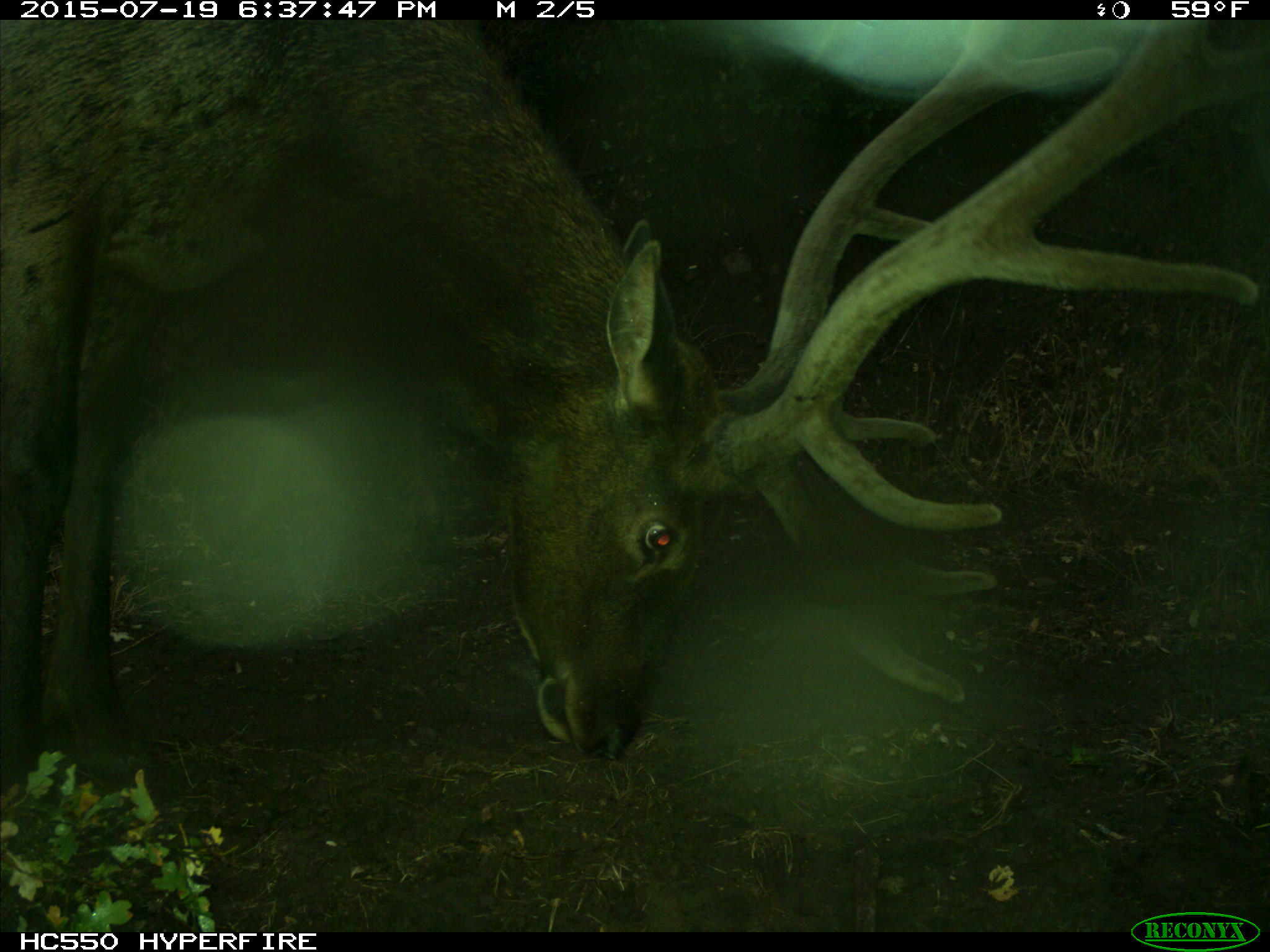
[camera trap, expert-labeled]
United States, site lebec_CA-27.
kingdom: Animalia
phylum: Chordata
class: Mammalia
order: Artiodactyla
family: Cervidae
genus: Cervus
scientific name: Cervus canadensis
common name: elk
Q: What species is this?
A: Cervus canadensis (elk).